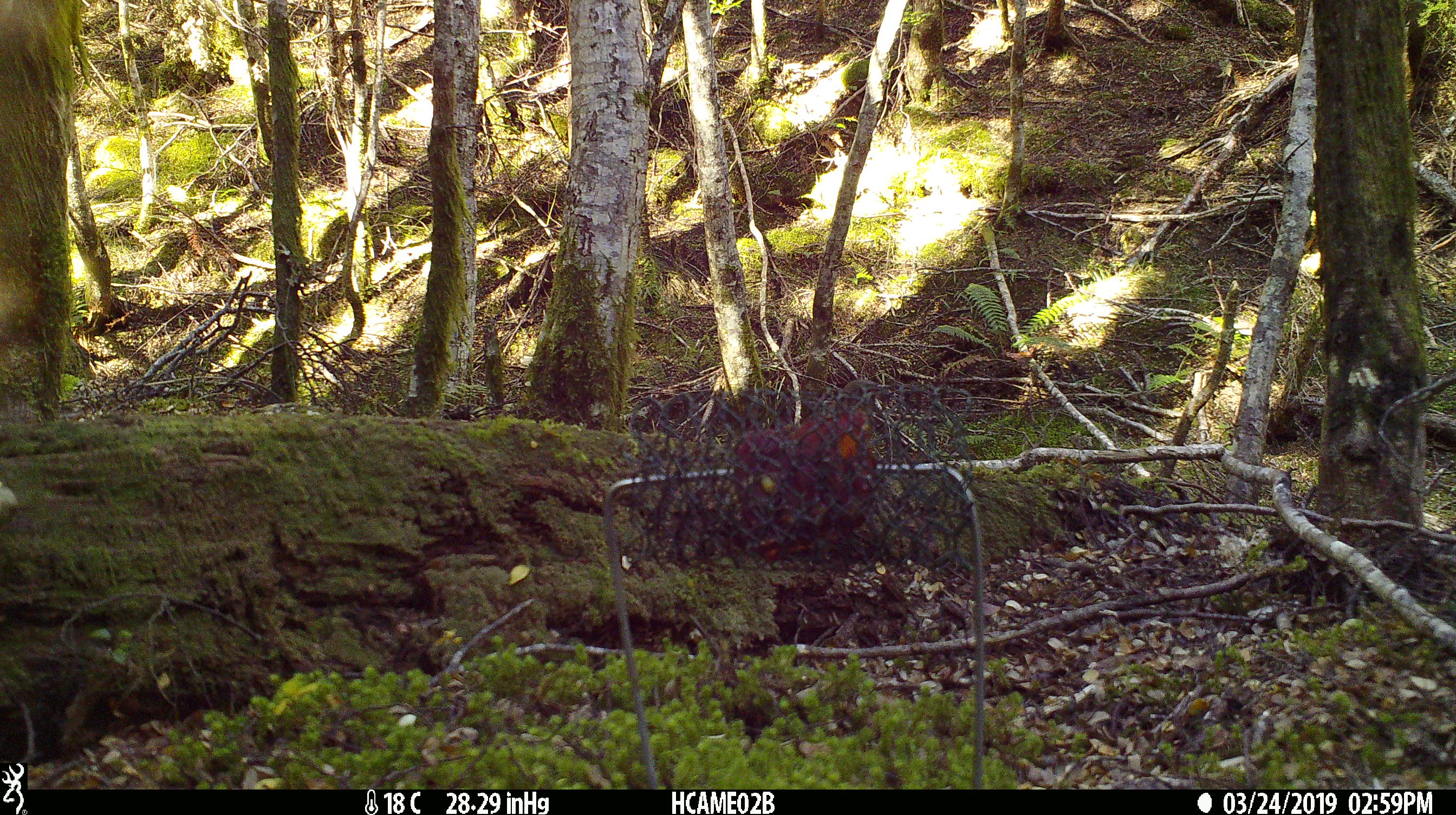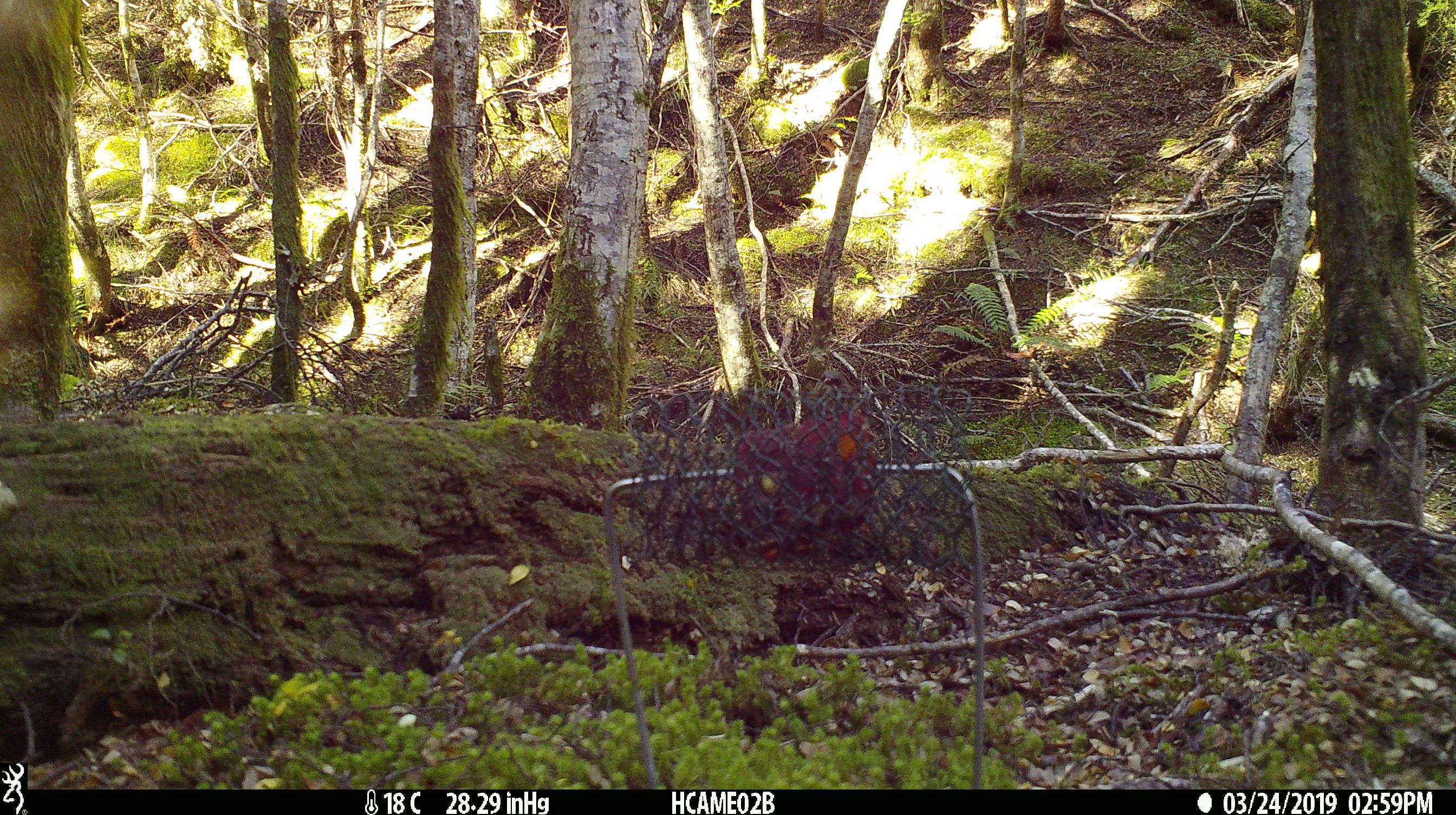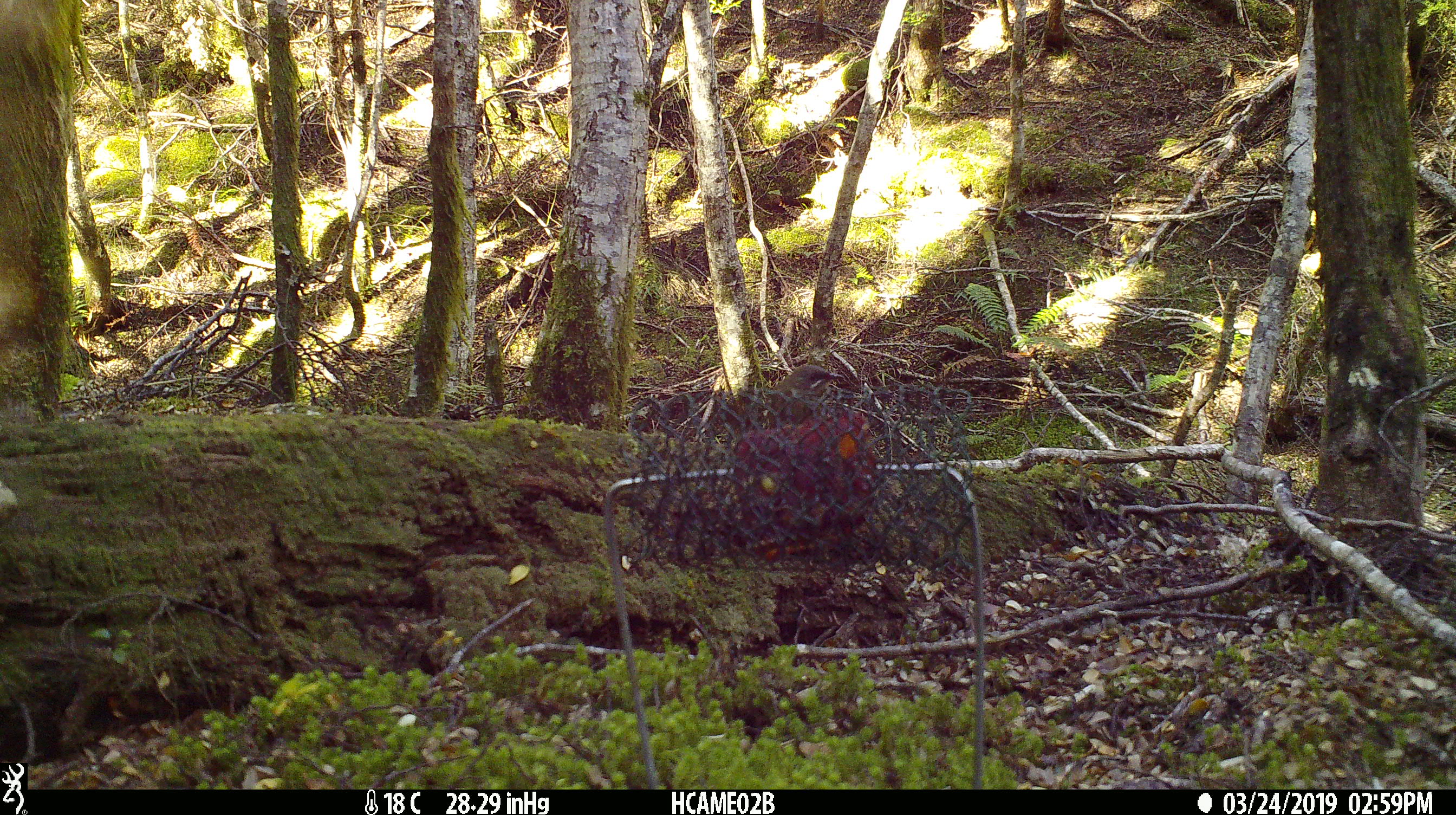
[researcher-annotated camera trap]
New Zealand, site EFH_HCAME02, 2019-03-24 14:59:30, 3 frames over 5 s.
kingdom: Animalia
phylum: Chordata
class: Aves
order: Passeriformes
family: Meliphagidae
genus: Anthornis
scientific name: Anthornis melanura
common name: new zealand bellbird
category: bellbird